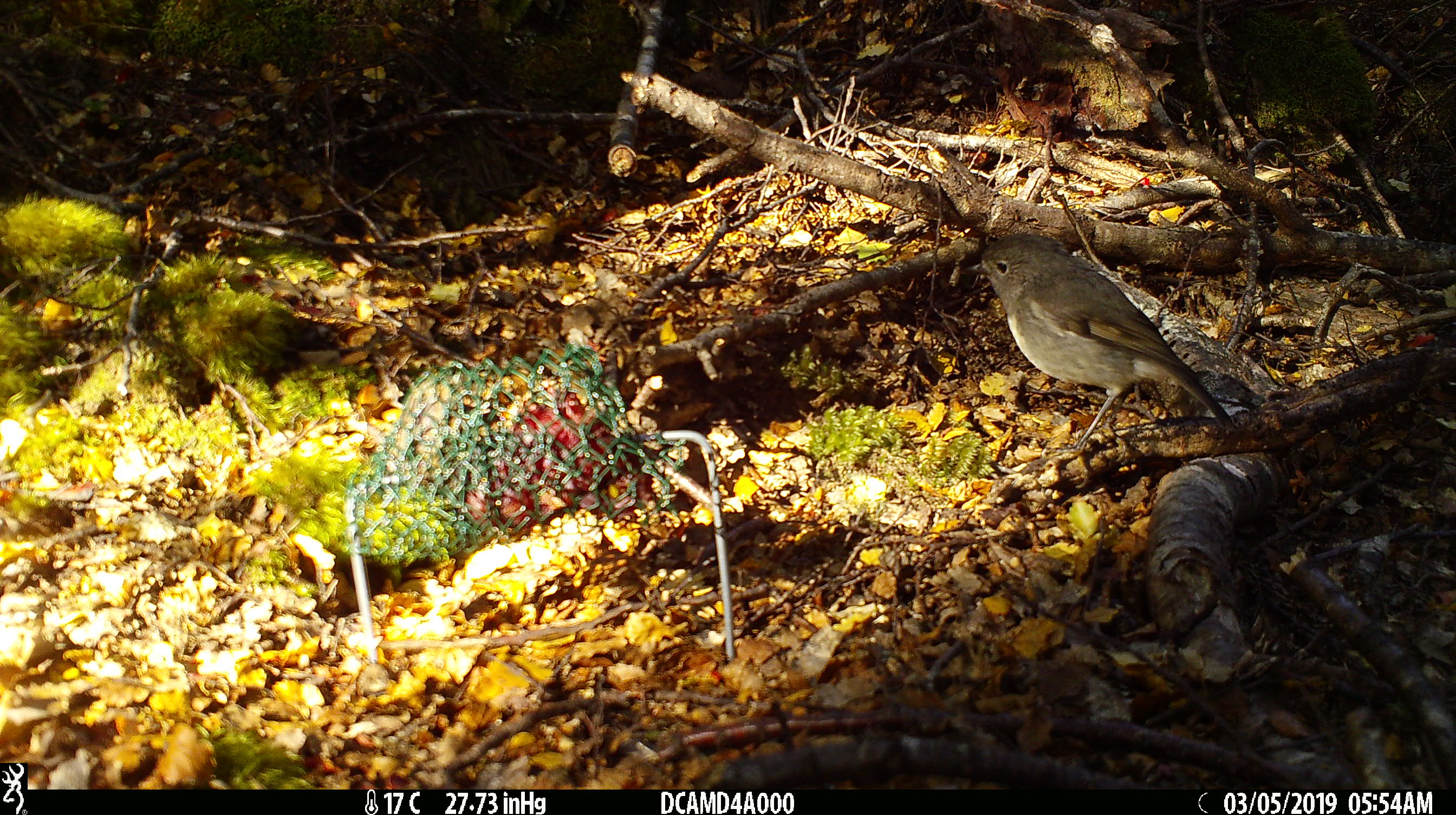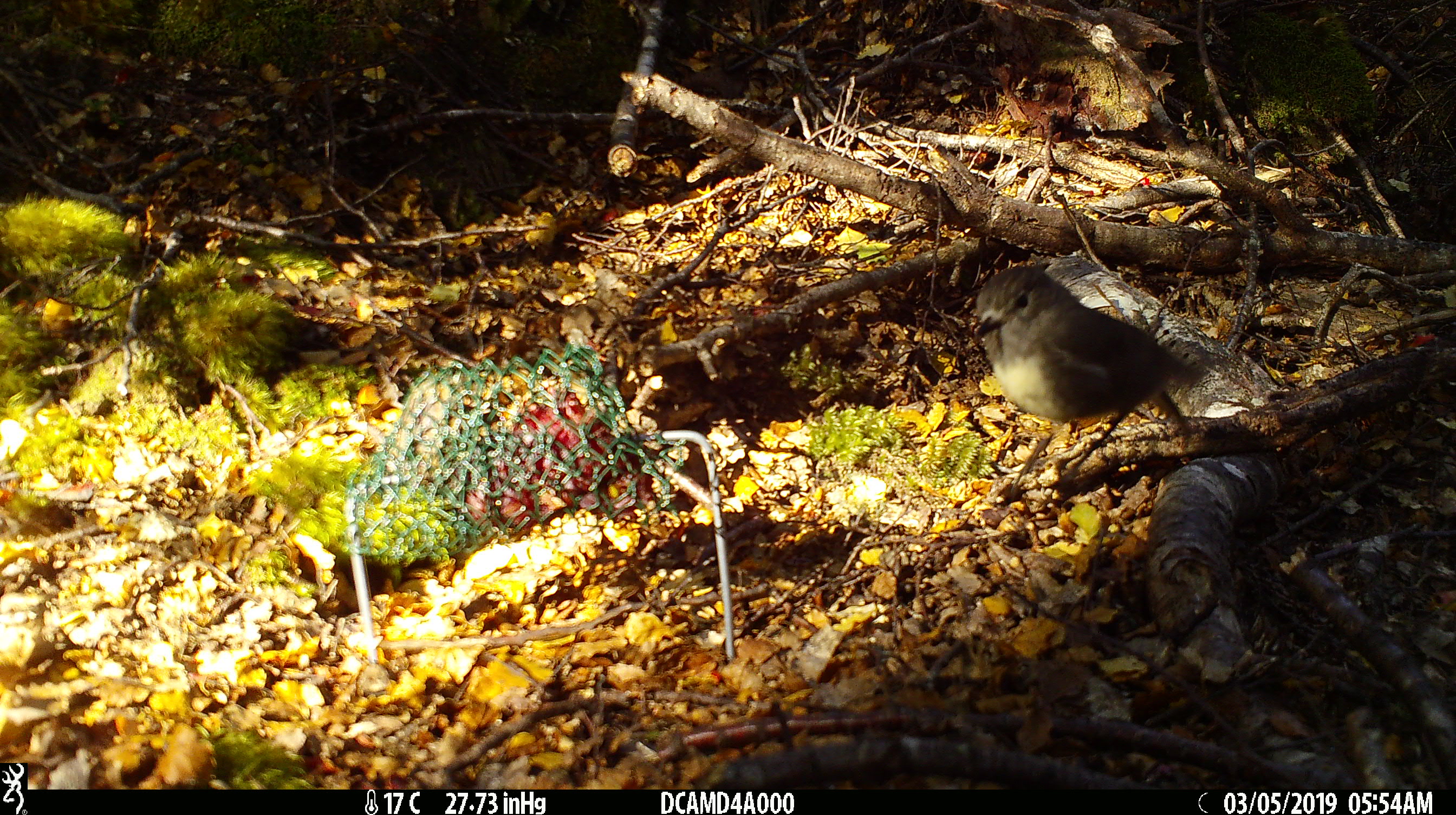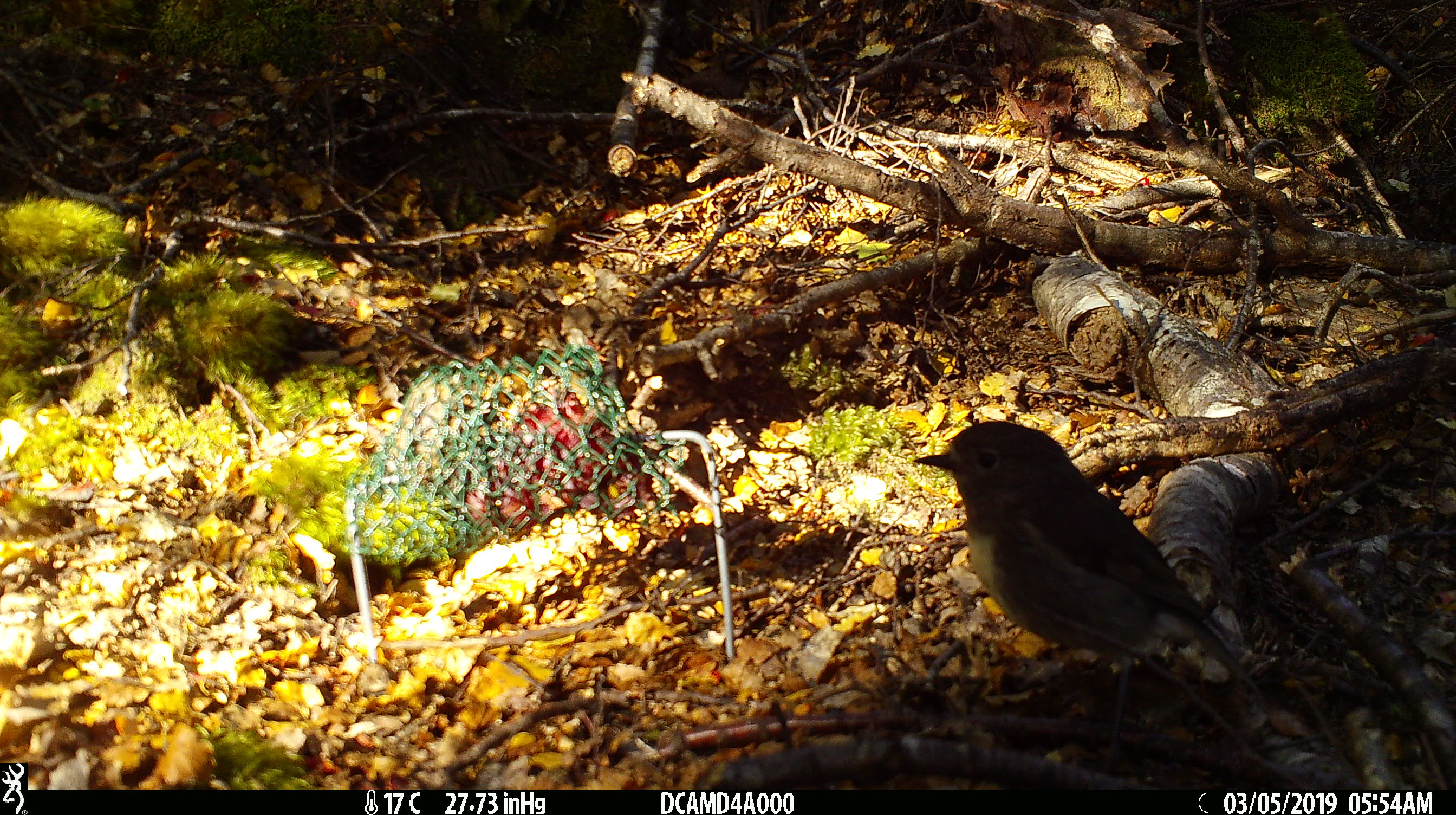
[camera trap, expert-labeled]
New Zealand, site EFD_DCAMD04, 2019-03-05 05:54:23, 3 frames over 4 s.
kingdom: Animalia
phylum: Chordata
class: Aves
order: Passeriformes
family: Petroicidae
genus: Petroica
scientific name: Petroica australis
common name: new zealand robin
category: robin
Robin (new zealand robin) (Petroica australis).